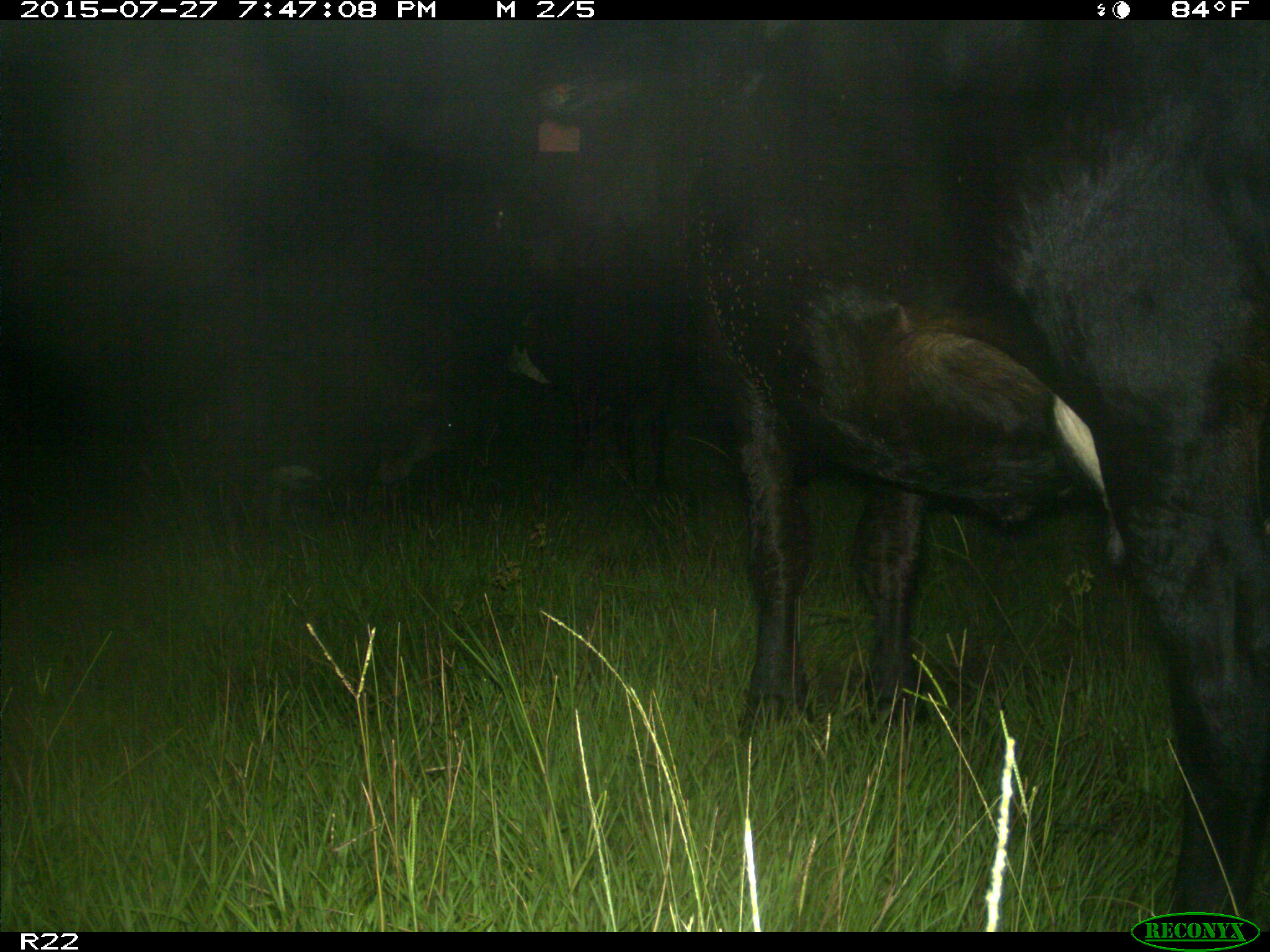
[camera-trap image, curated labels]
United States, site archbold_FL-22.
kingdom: Animalia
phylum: Chordata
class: Mammalia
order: Artiodactyla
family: Bovidae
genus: Bos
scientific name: Bos taurus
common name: domestic cow